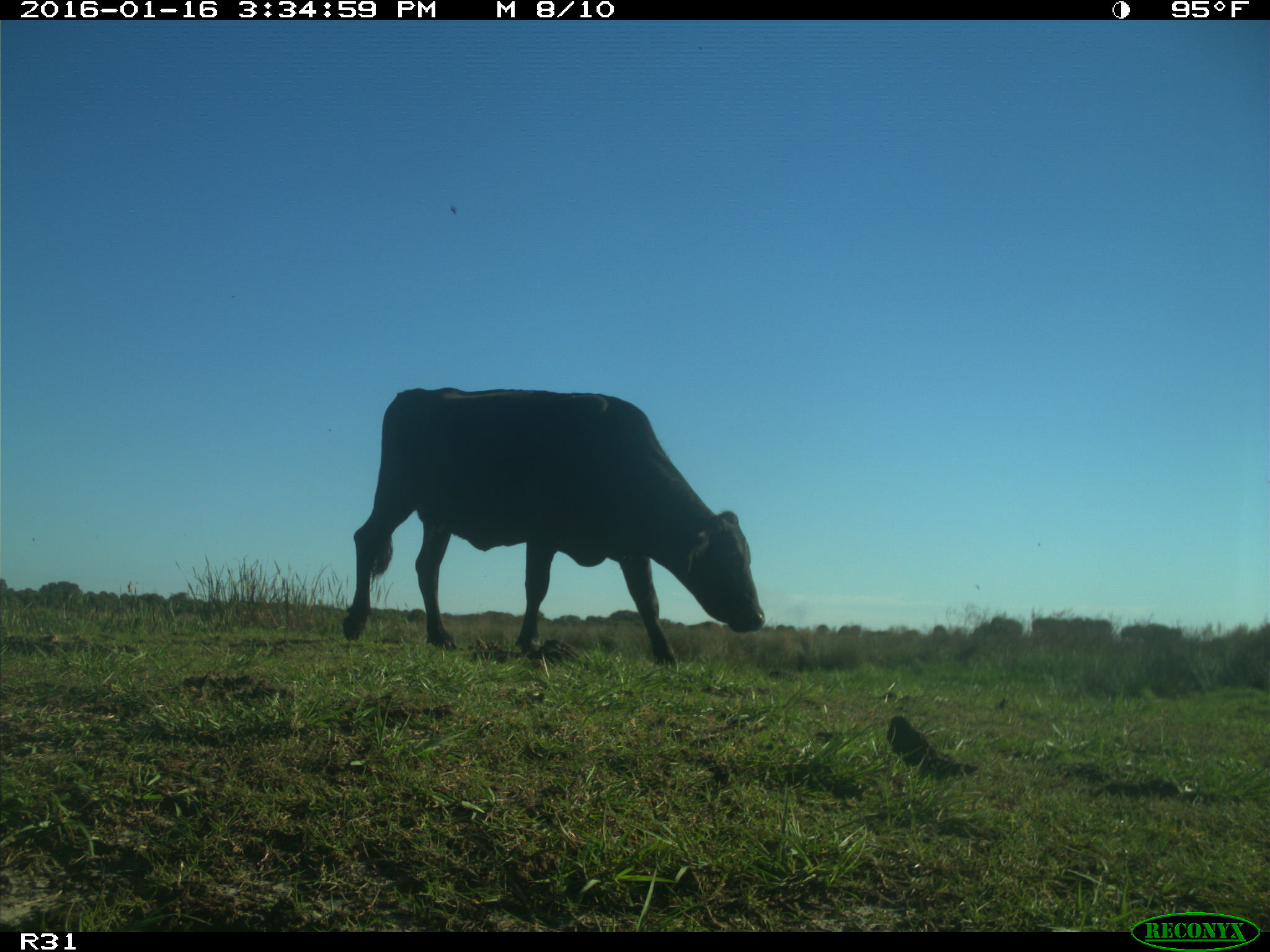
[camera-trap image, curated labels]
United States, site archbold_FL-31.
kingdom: Animalia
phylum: Chordata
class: Mammalia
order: Artiodactyla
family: Bovidae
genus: Bos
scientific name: Bos taurus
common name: domestic cow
Bos taurus (domestic cow).